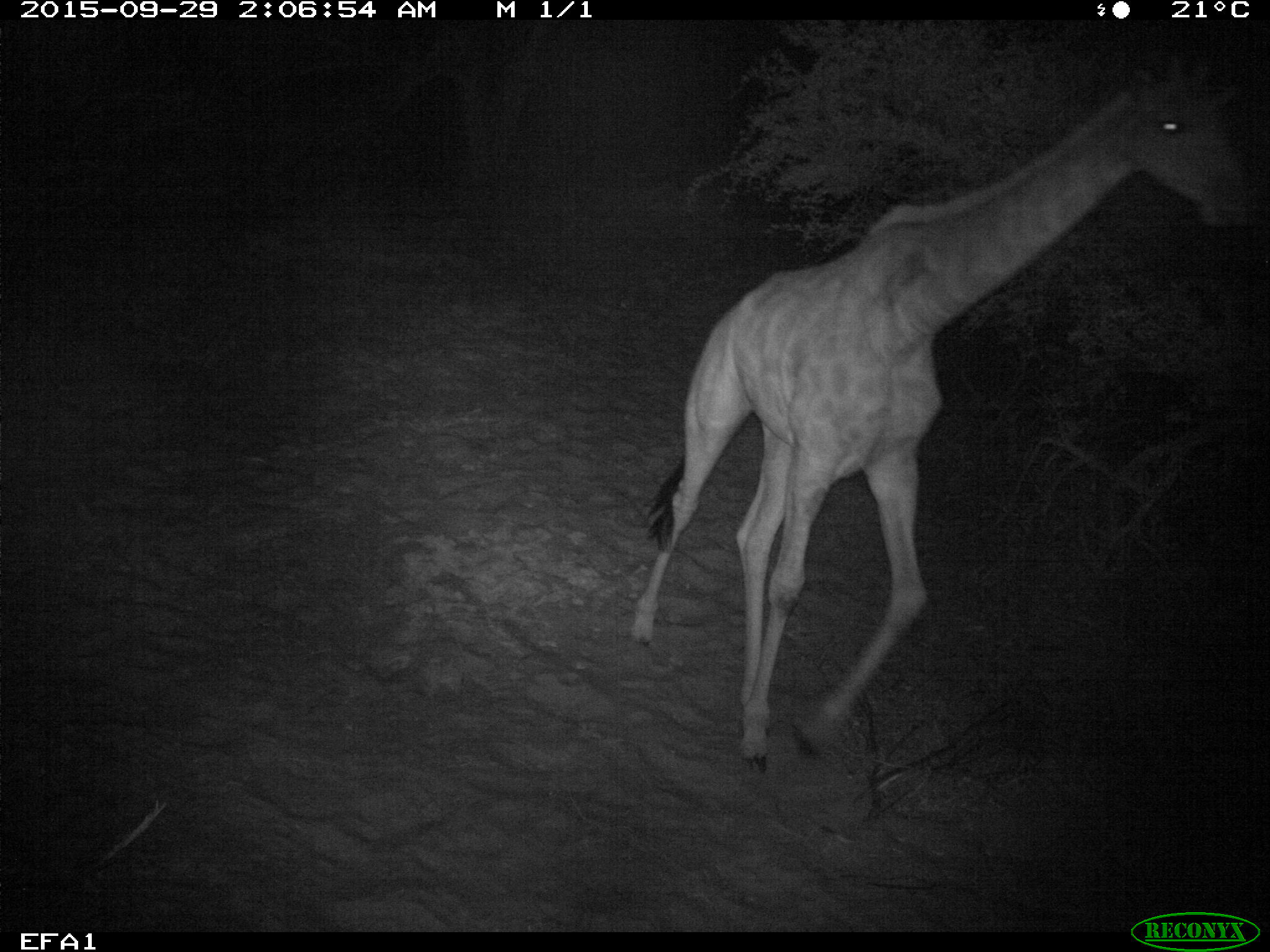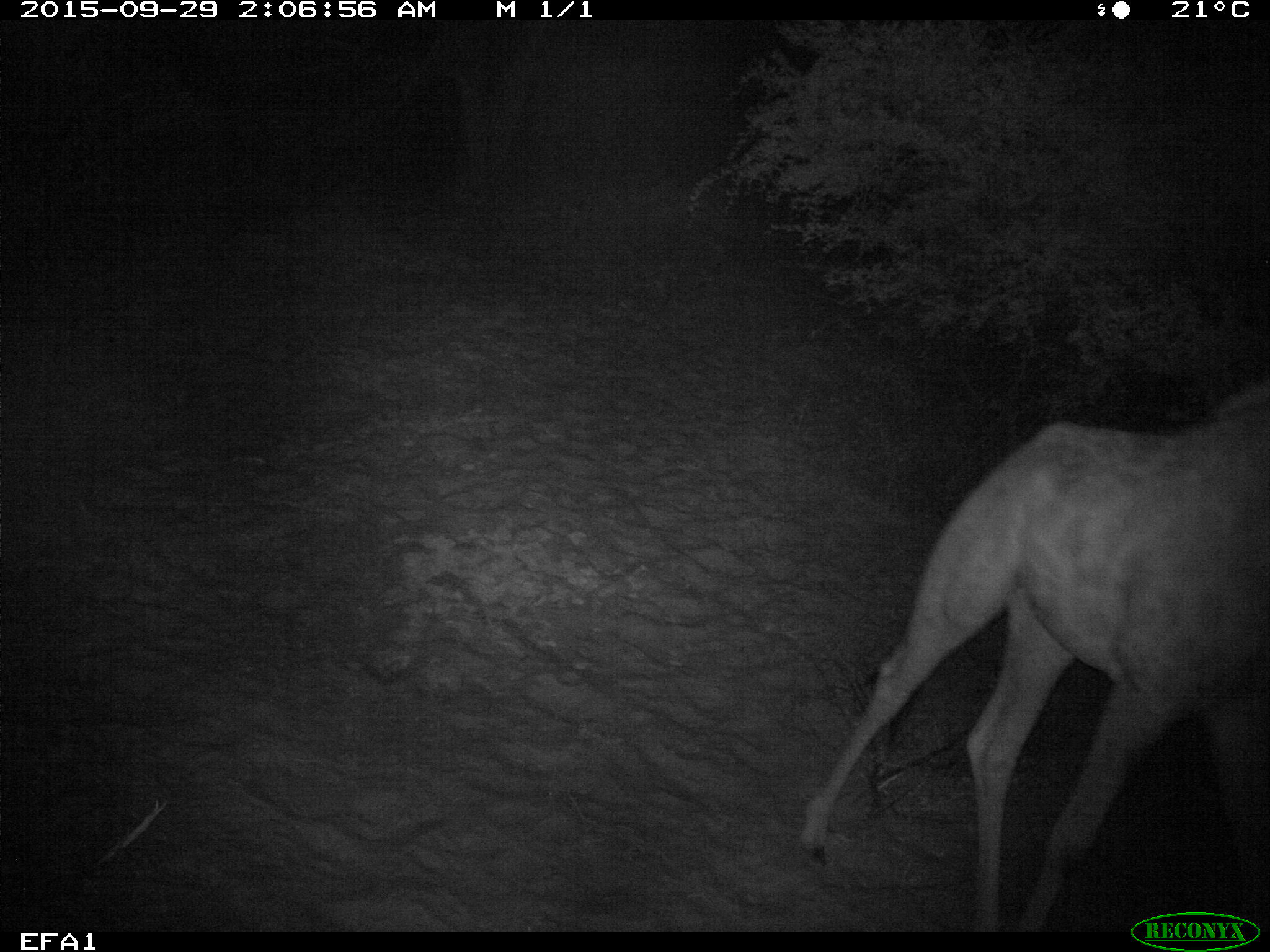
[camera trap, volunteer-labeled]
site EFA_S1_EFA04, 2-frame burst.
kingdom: Animalia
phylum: Chordata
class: Mammalia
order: Artiodactyla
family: Giraffidae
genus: Giraffa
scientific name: Giraffa camelopardalis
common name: giraffe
Giraffe (Giraffa camelopardalis), count 1. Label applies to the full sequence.